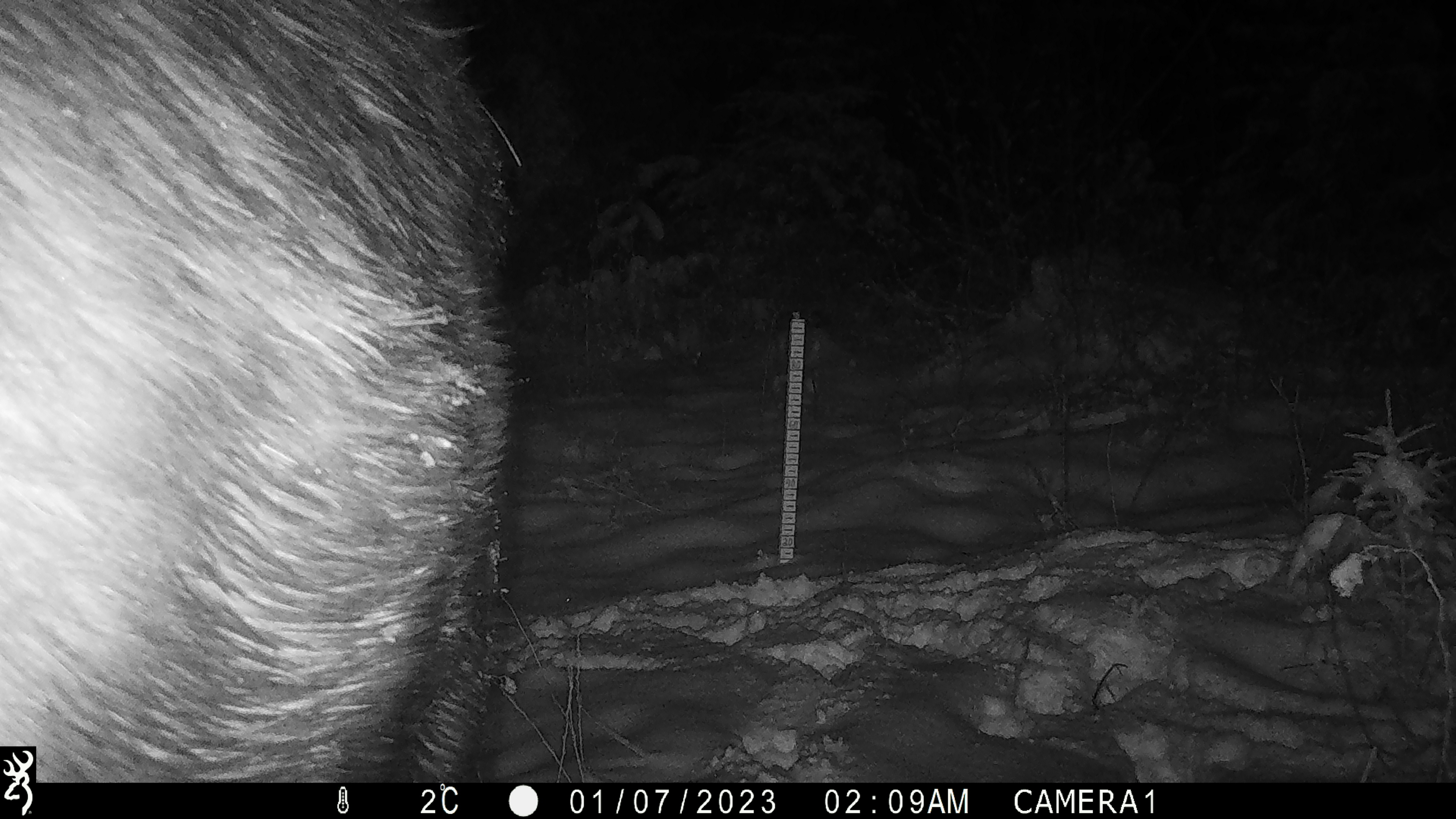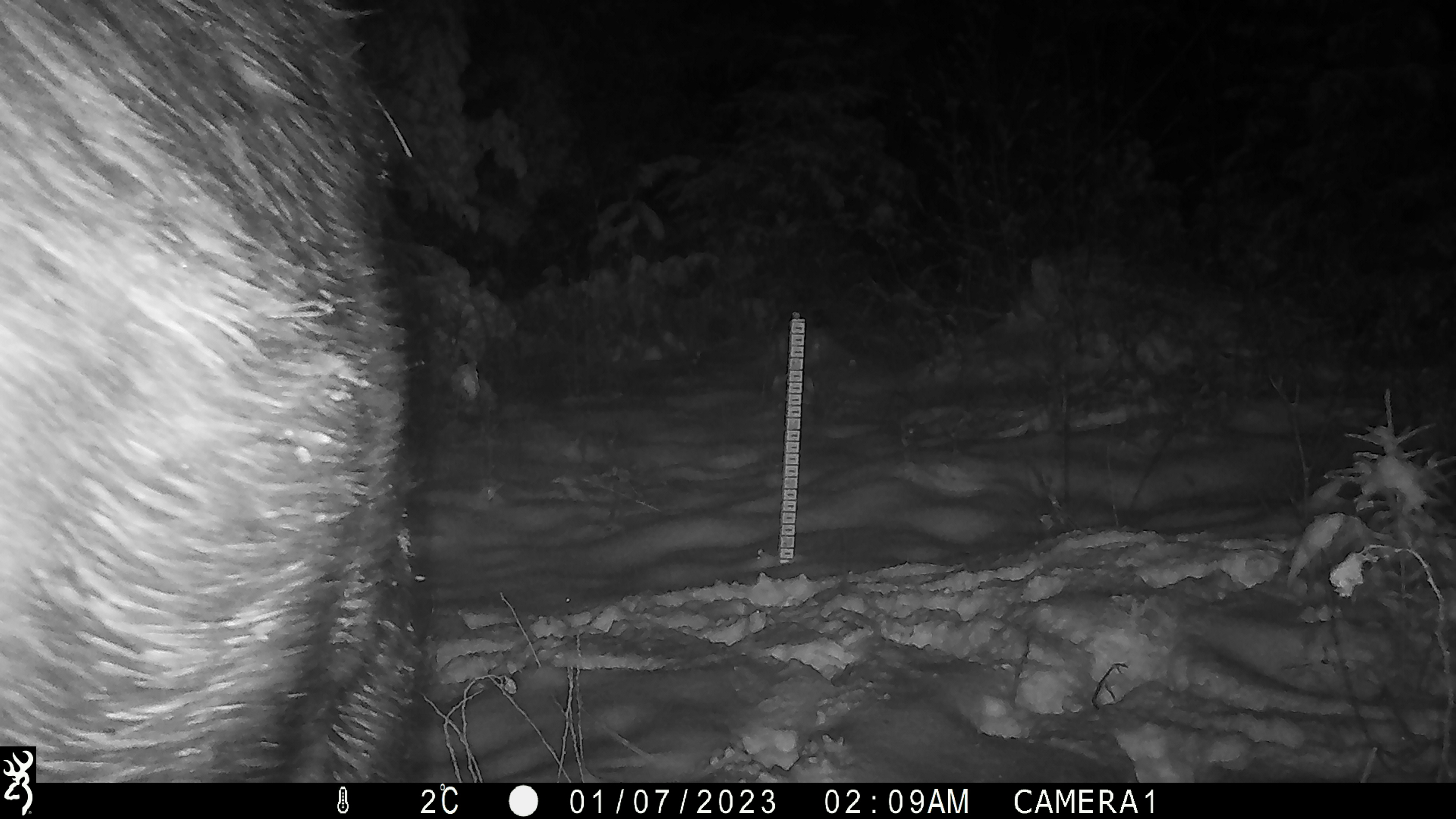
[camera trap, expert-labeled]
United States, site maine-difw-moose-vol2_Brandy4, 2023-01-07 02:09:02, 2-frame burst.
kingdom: Animalia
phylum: Chordata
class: Mammalia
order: Artiodactyla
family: Cervidae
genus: Alces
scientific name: Alces alces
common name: moose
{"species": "moose (Alces alces)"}